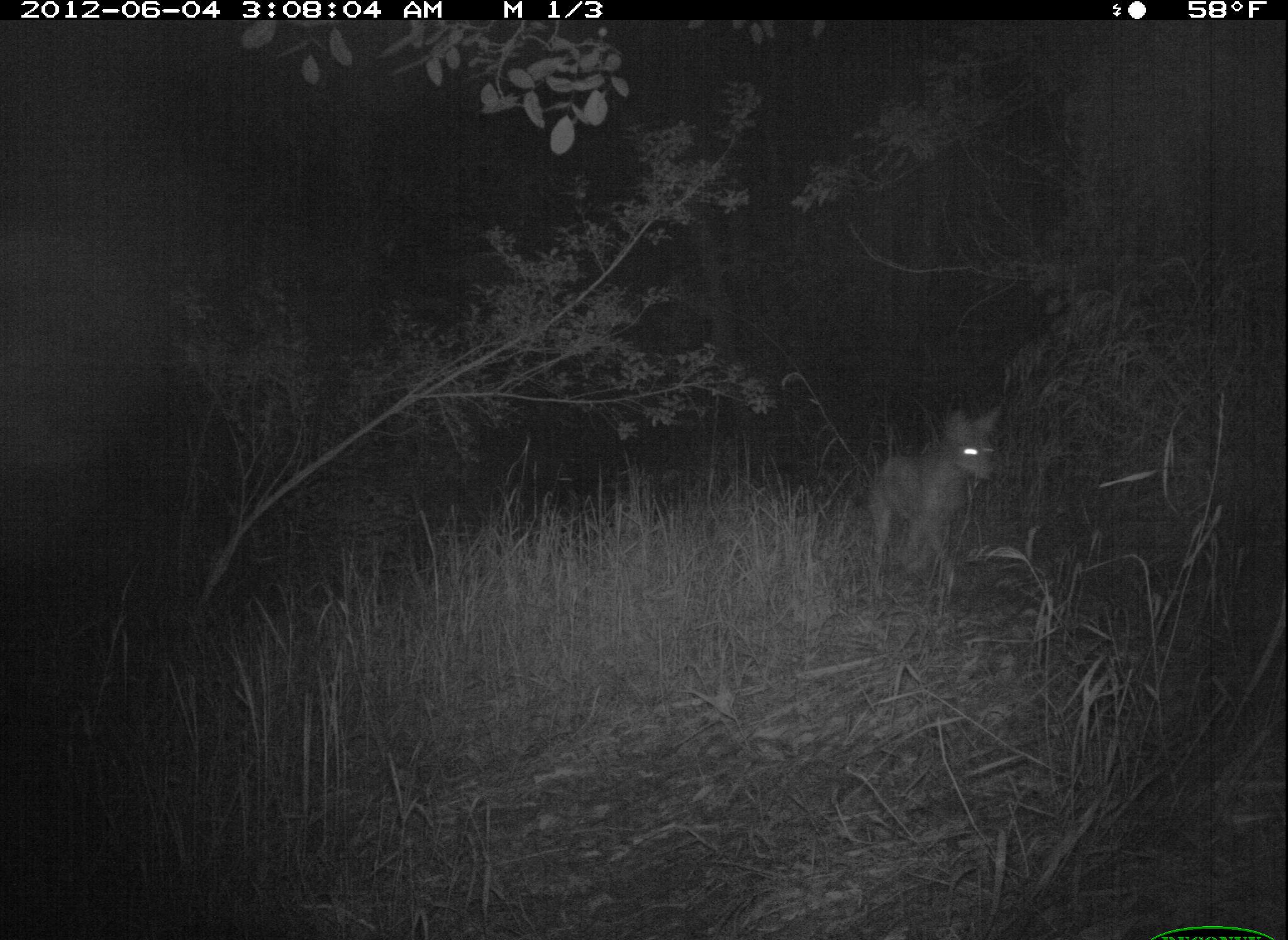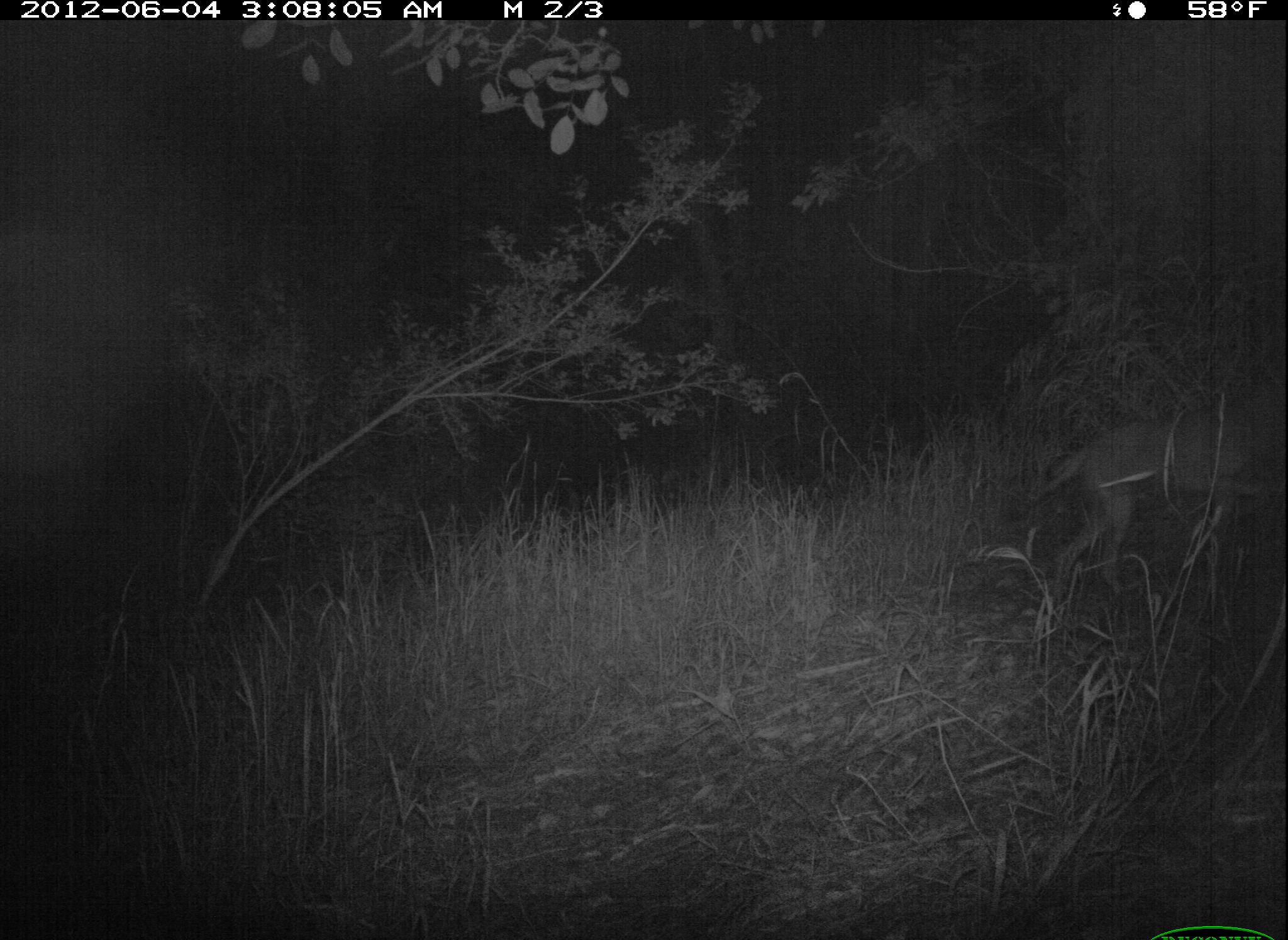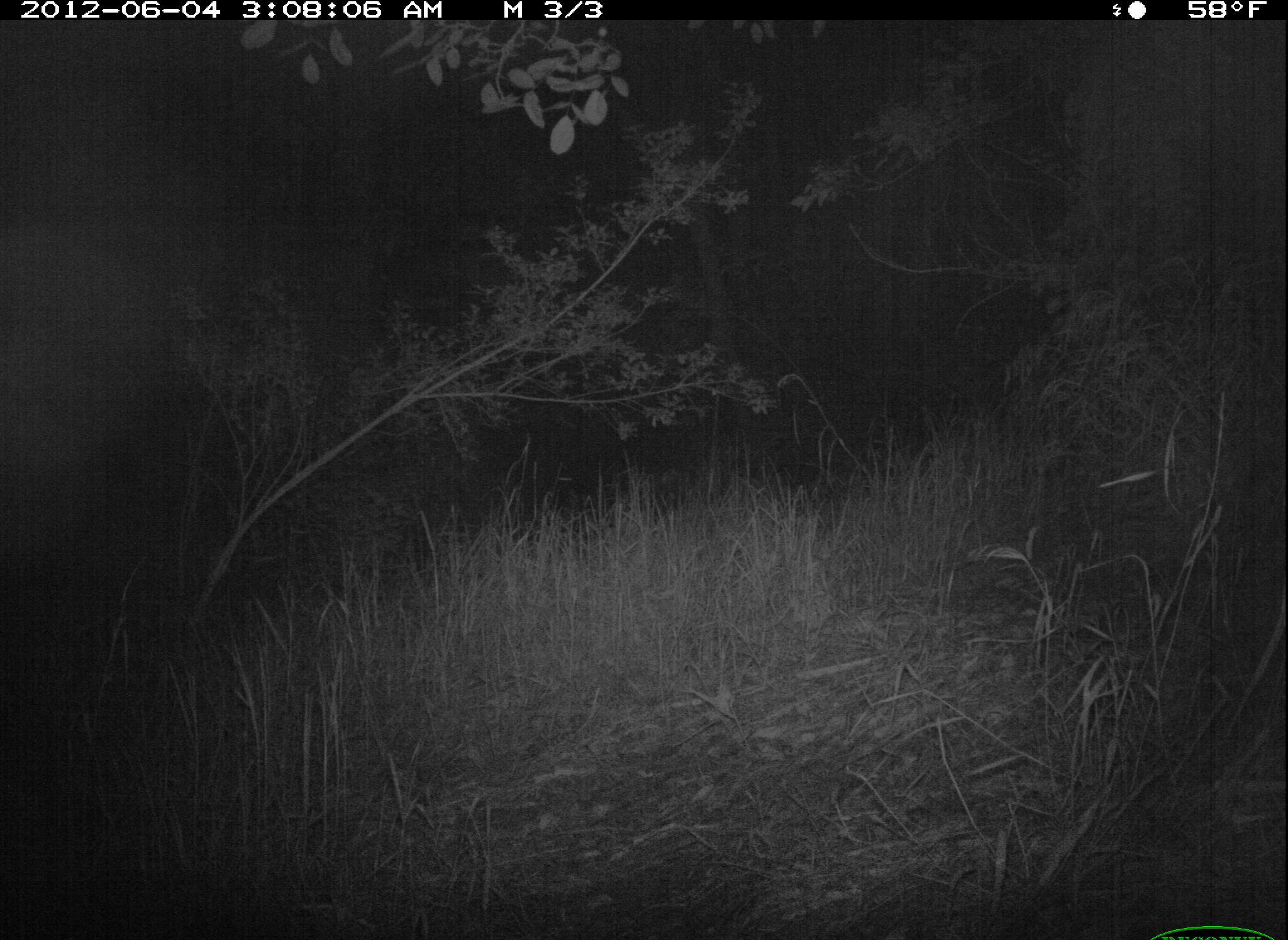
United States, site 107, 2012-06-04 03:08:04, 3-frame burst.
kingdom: Animalia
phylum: Chordata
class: Mammalia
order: Carnivora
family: Canidae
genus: Canis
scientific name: Canis latrans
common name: coyote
Coyote (Canis latrans).